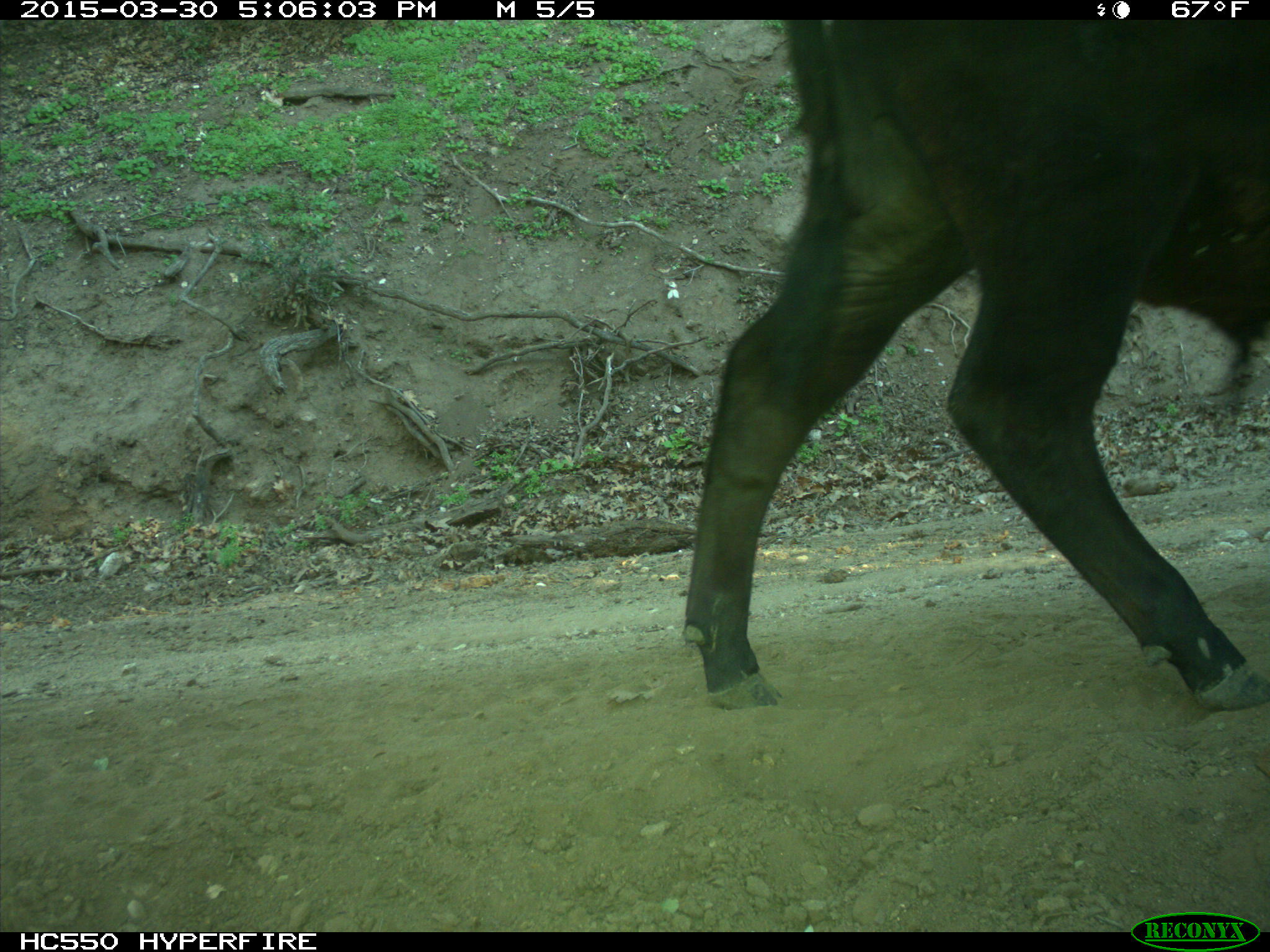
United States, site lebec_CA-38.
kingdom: Animalia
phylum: Chordata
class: Mammalia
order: Artiodactyla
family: Bovidae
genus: Bos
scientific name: Bos taurus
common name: domestic cow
Bos taurus (domestic cow).